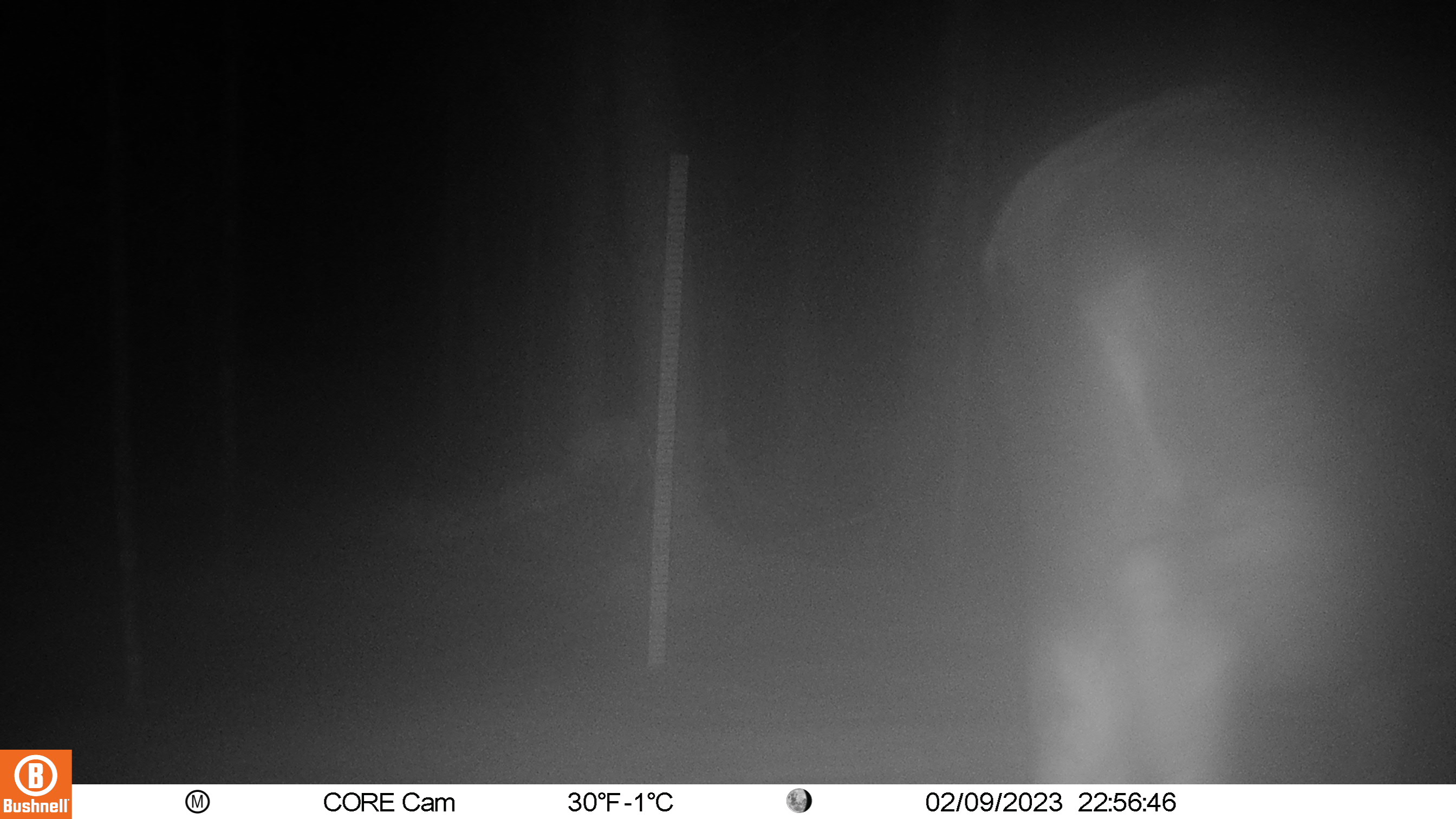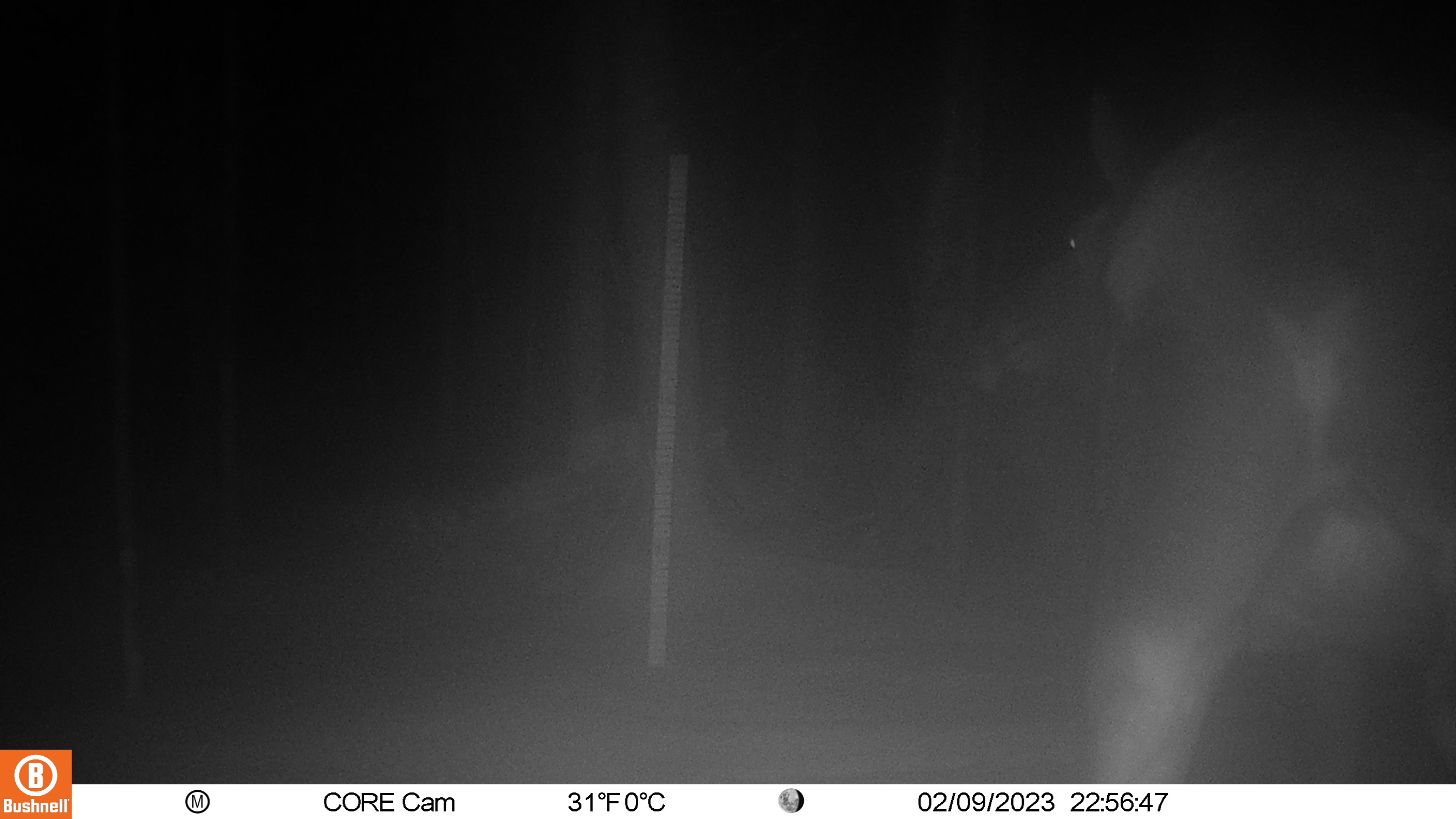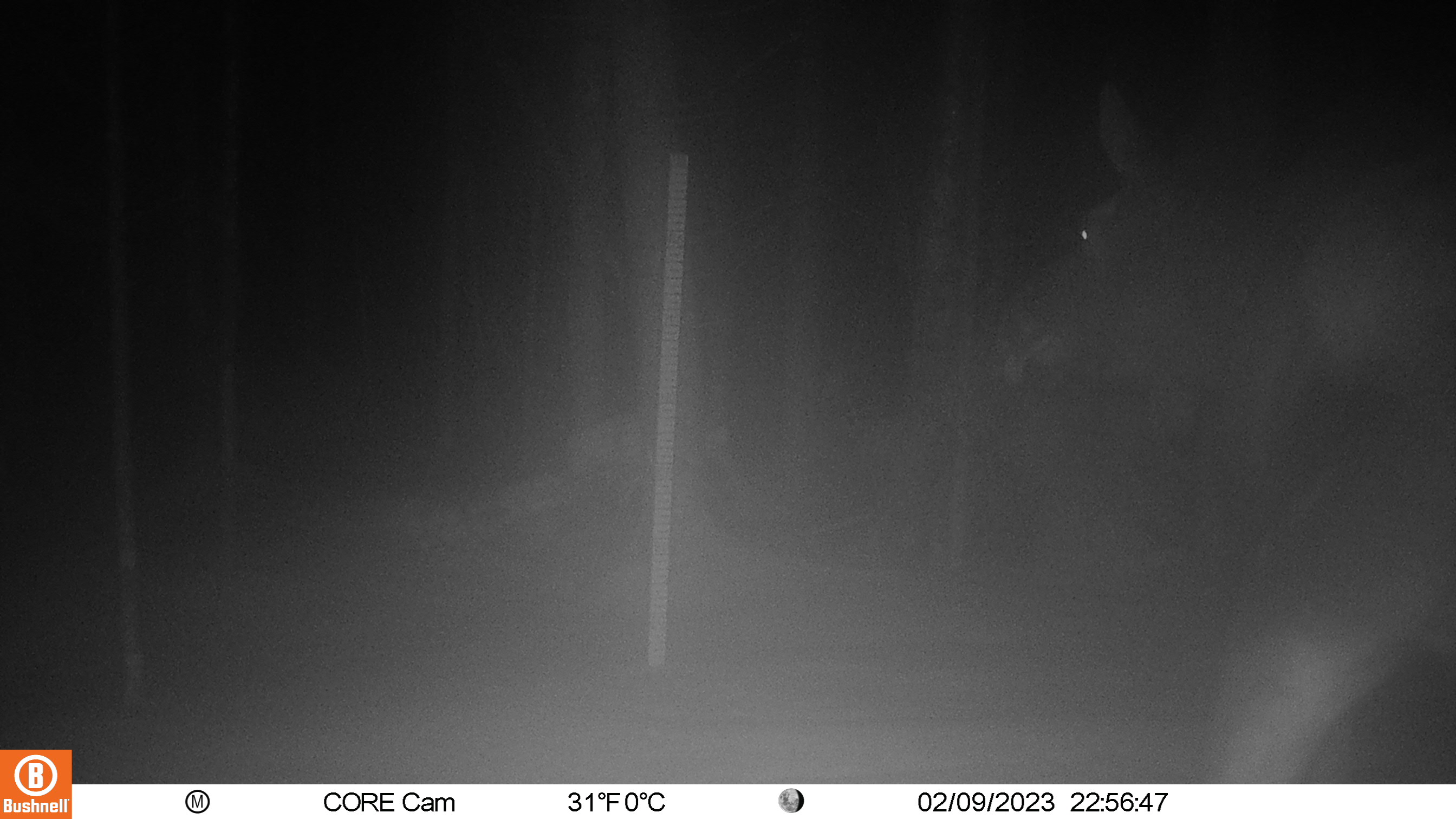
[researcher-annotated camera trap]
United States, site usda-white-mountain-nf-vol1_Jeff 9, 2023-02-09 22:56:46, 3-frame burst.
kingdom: Animalia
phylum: Chordata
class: Mammalia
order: Carnivora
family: Ursidae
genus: Ursus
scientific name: Ursus americanus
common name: black bear